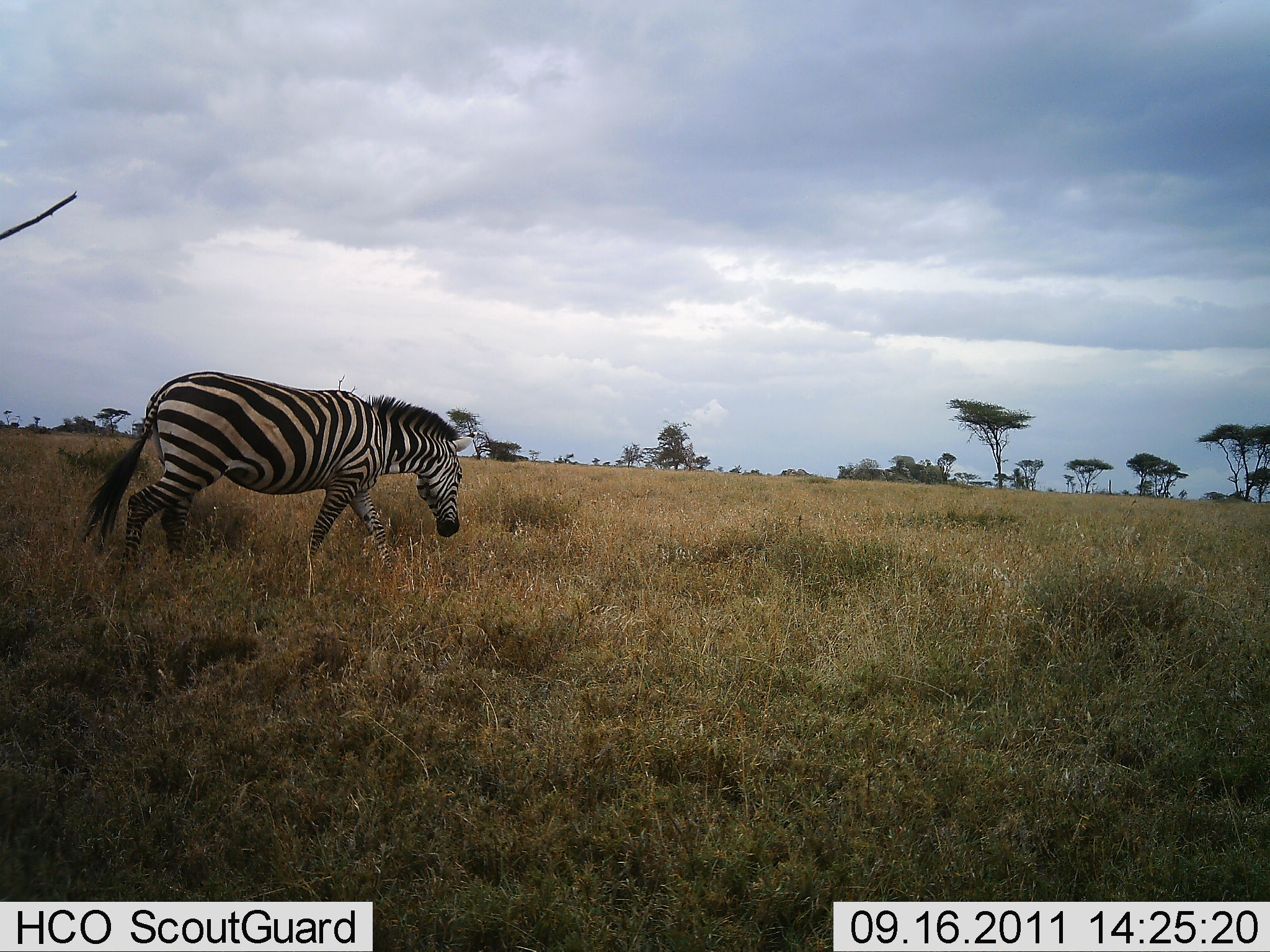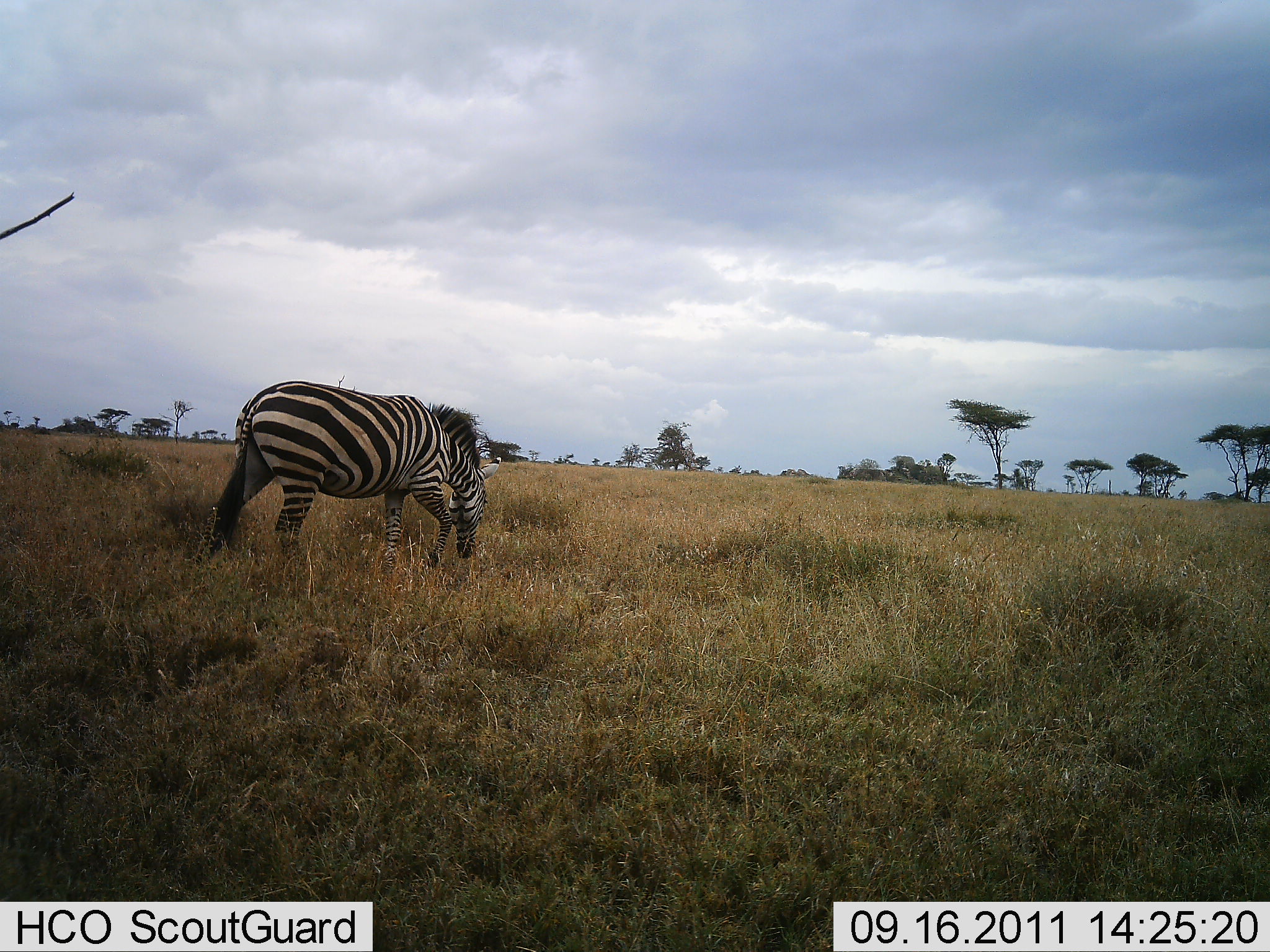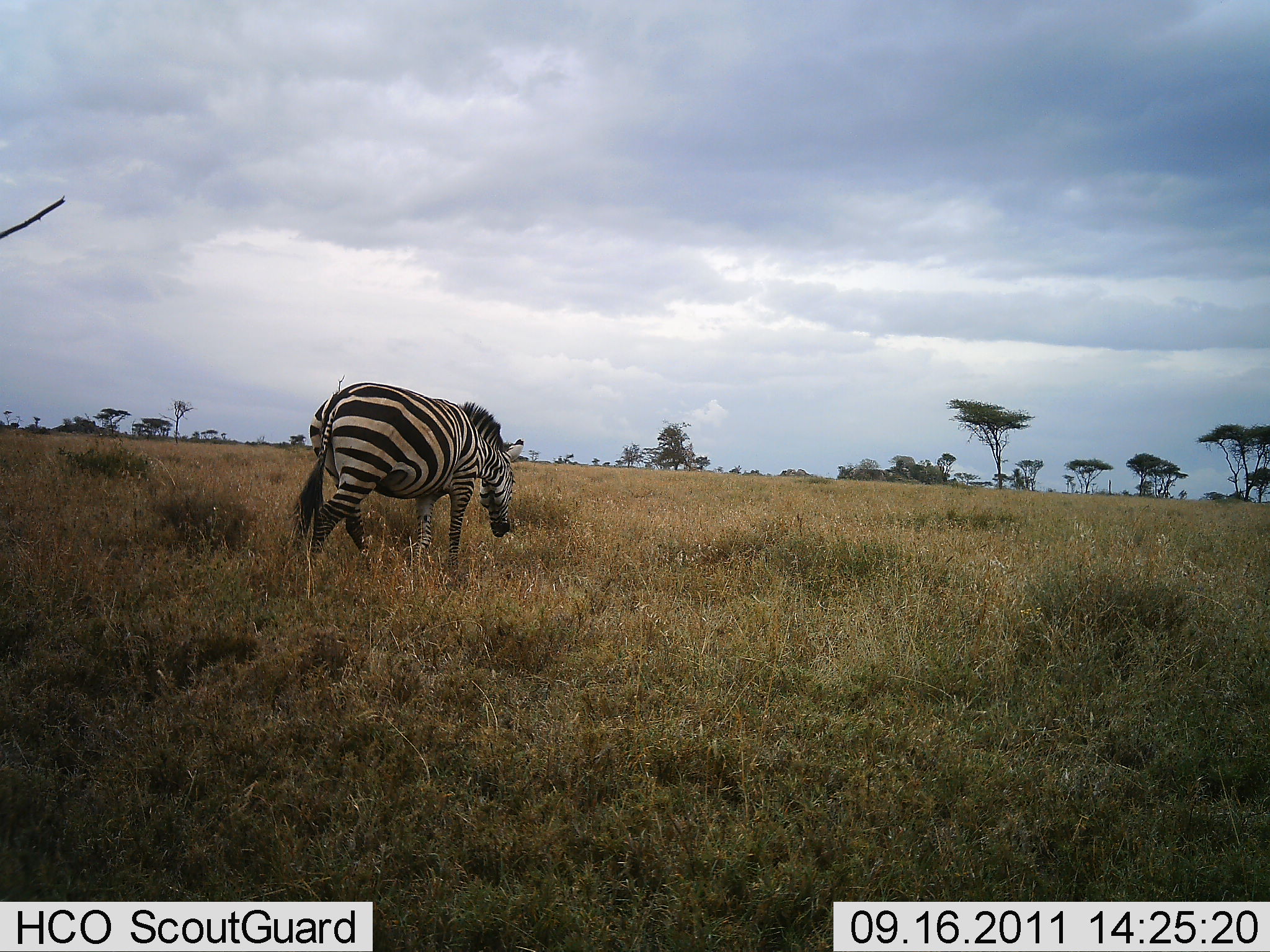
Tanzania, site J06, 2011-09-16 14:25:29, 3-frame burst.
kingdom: Animalia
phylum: Chordata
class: Mammalia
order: Perissodactyla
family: Equidae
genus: Equus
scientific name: Equus quagga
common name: plains zebra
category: zebra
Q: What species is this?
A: Zebra (plains zebra) (Equus quagga).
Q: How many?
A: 1.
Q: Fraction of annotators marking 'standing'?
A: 6%.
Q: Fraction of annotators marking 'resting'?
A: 0%.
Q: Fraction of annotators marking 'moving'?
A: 94%.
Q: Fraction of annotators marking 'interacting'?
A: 0%.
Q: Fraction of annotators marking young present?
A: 0%.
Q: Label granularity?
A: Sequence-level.